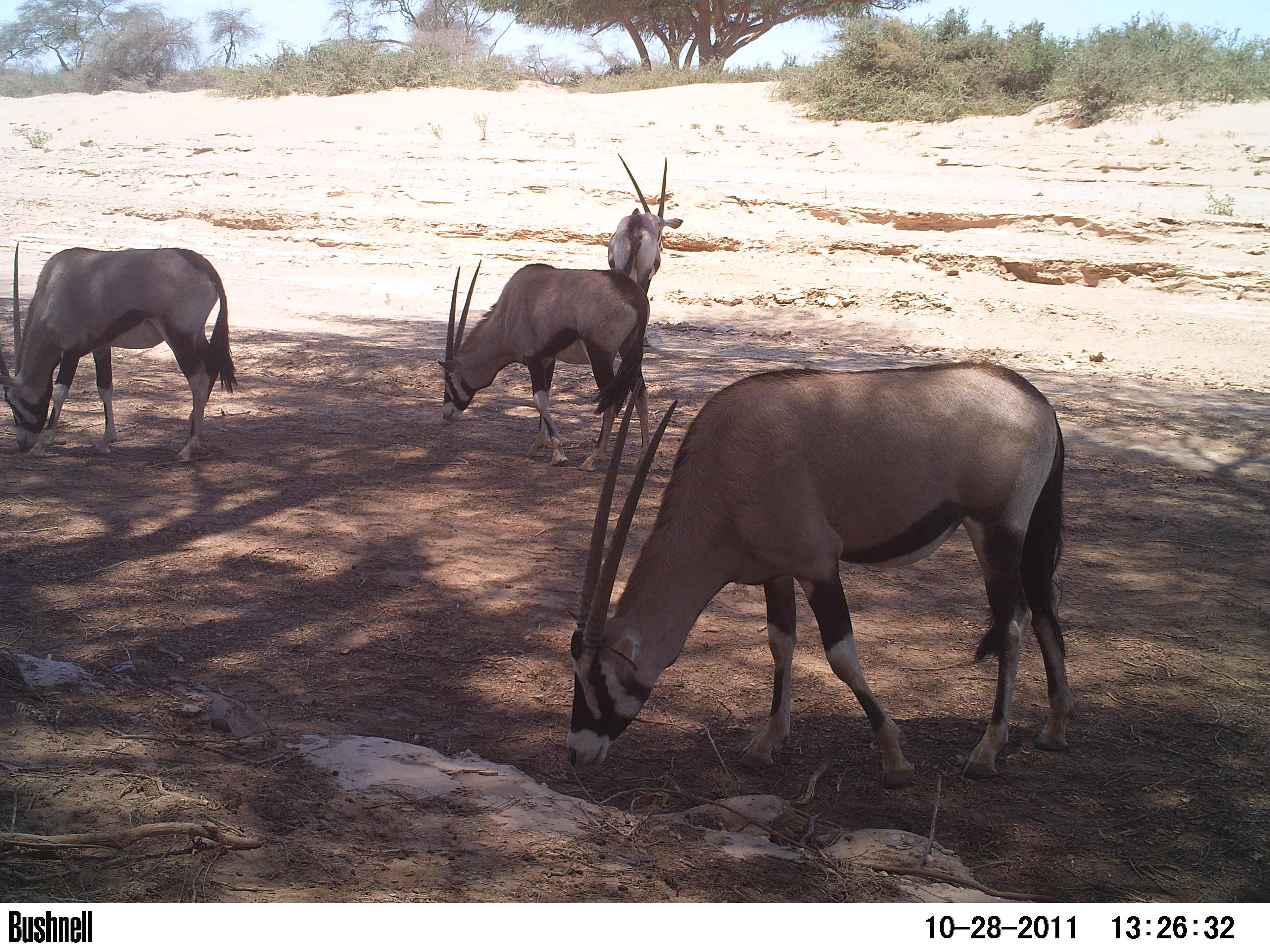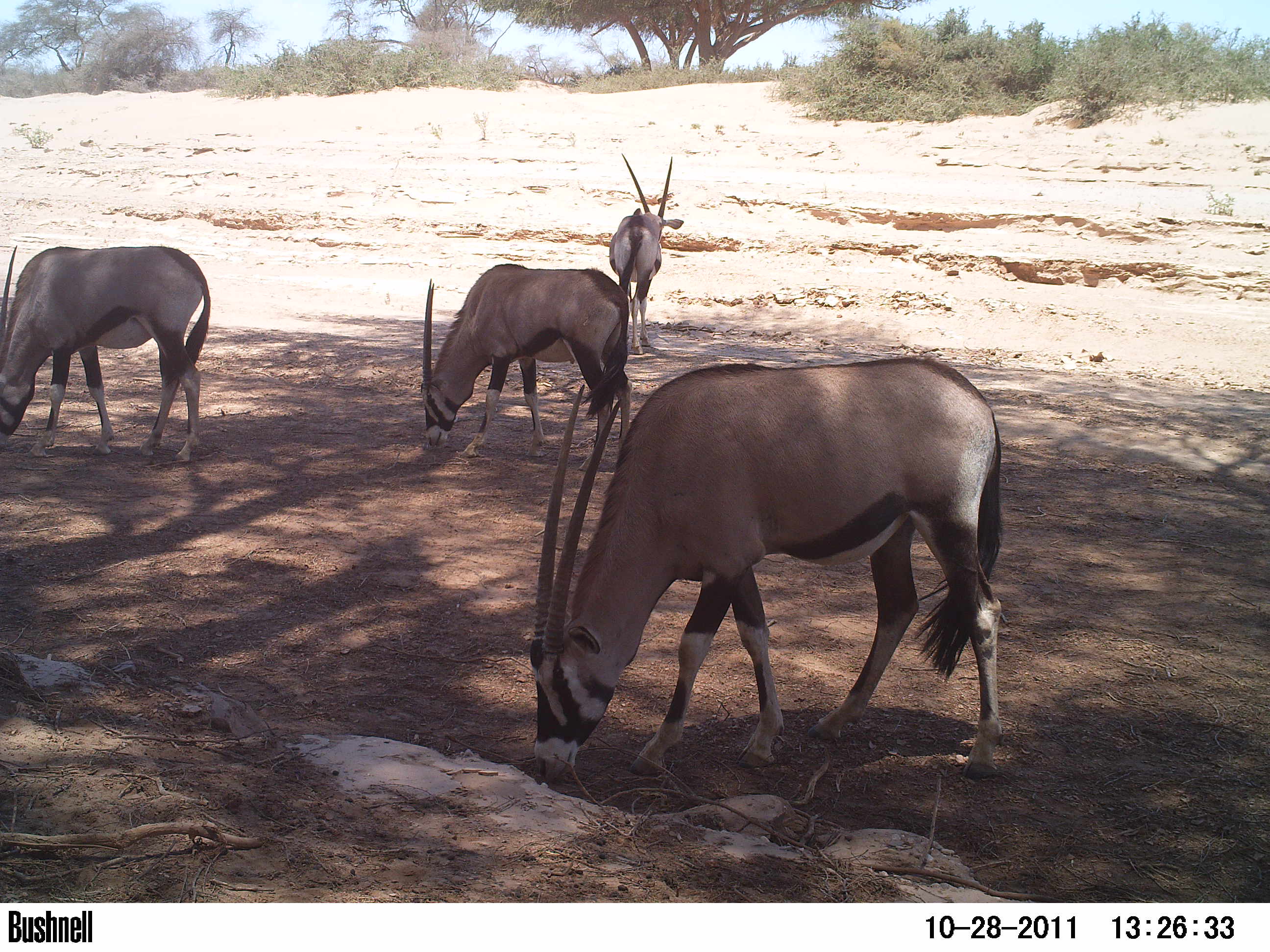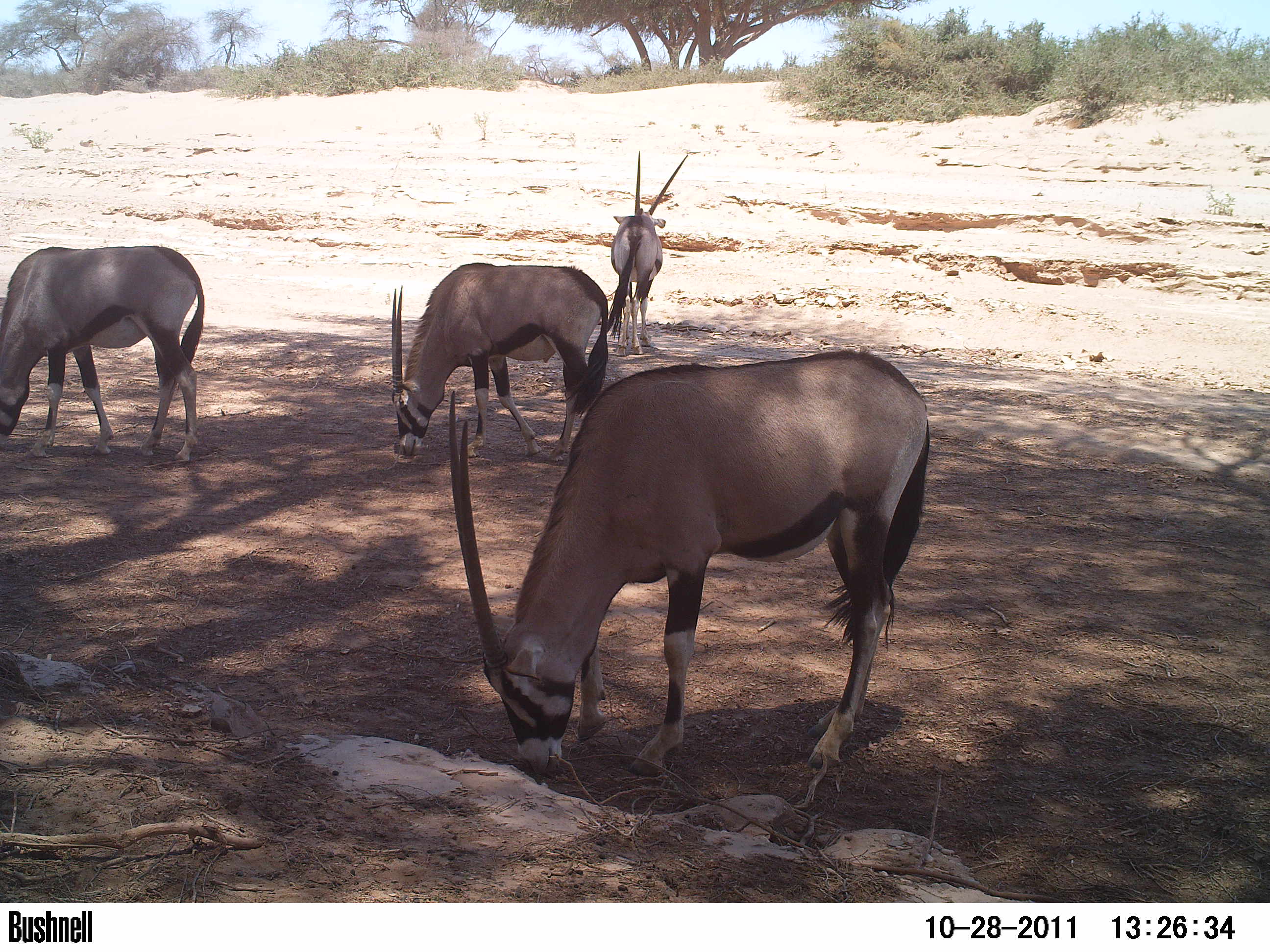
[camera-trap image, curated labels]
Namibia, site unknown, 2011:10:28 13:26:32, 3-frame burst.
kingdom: Animalia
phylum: Chordata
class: Mammalia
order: Artiodactyla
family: Bovidae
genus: Oryx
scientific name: Oryx gazella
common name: gemsbok